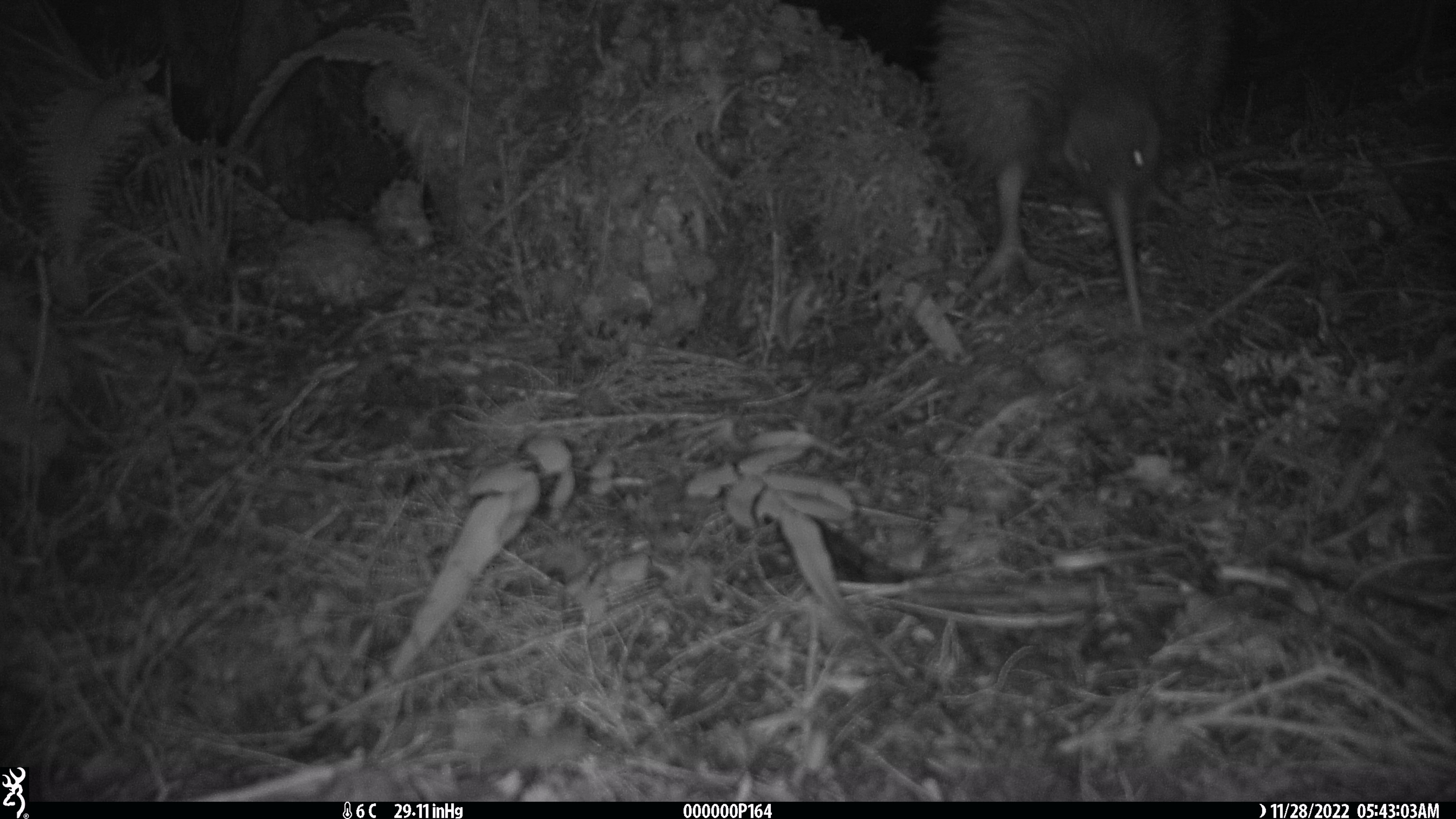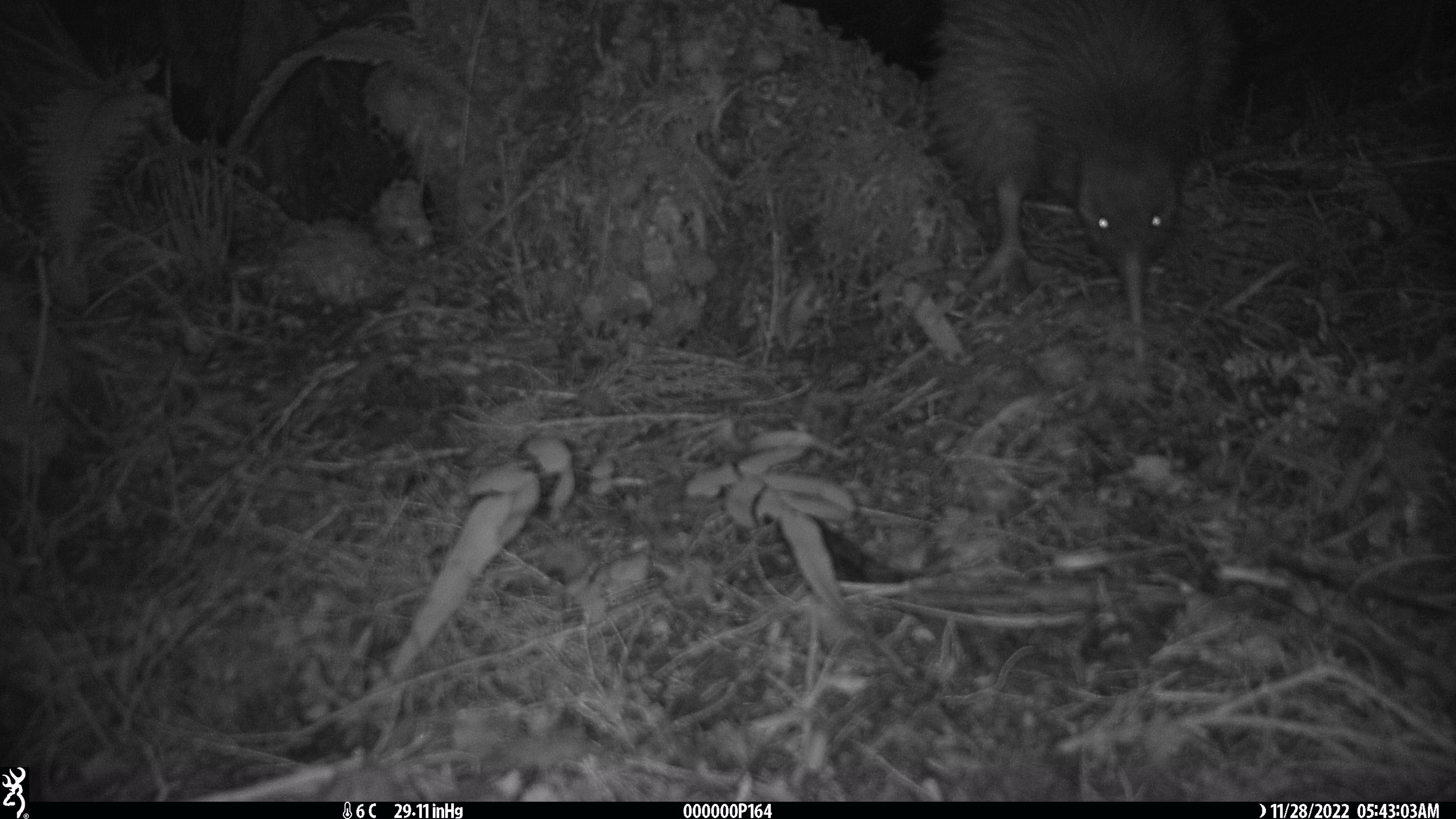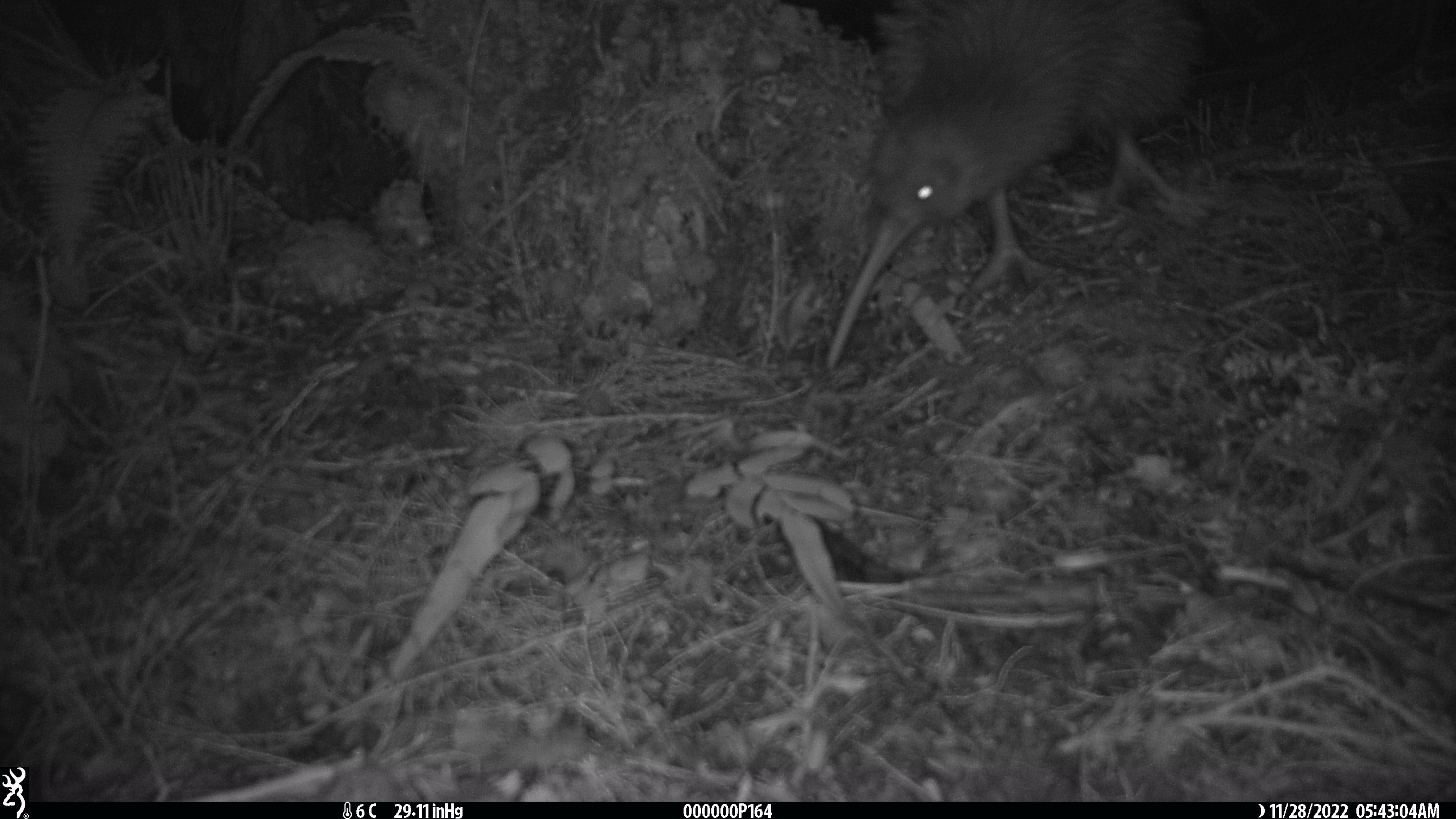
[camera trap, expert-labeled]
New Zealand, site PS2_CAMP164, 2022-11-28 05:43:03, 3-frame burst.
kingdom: Animalia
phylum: Chordata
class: Aves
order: Apterygiformes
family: Apterygidae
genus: Apteryx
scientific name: Apteryx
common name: kiwi